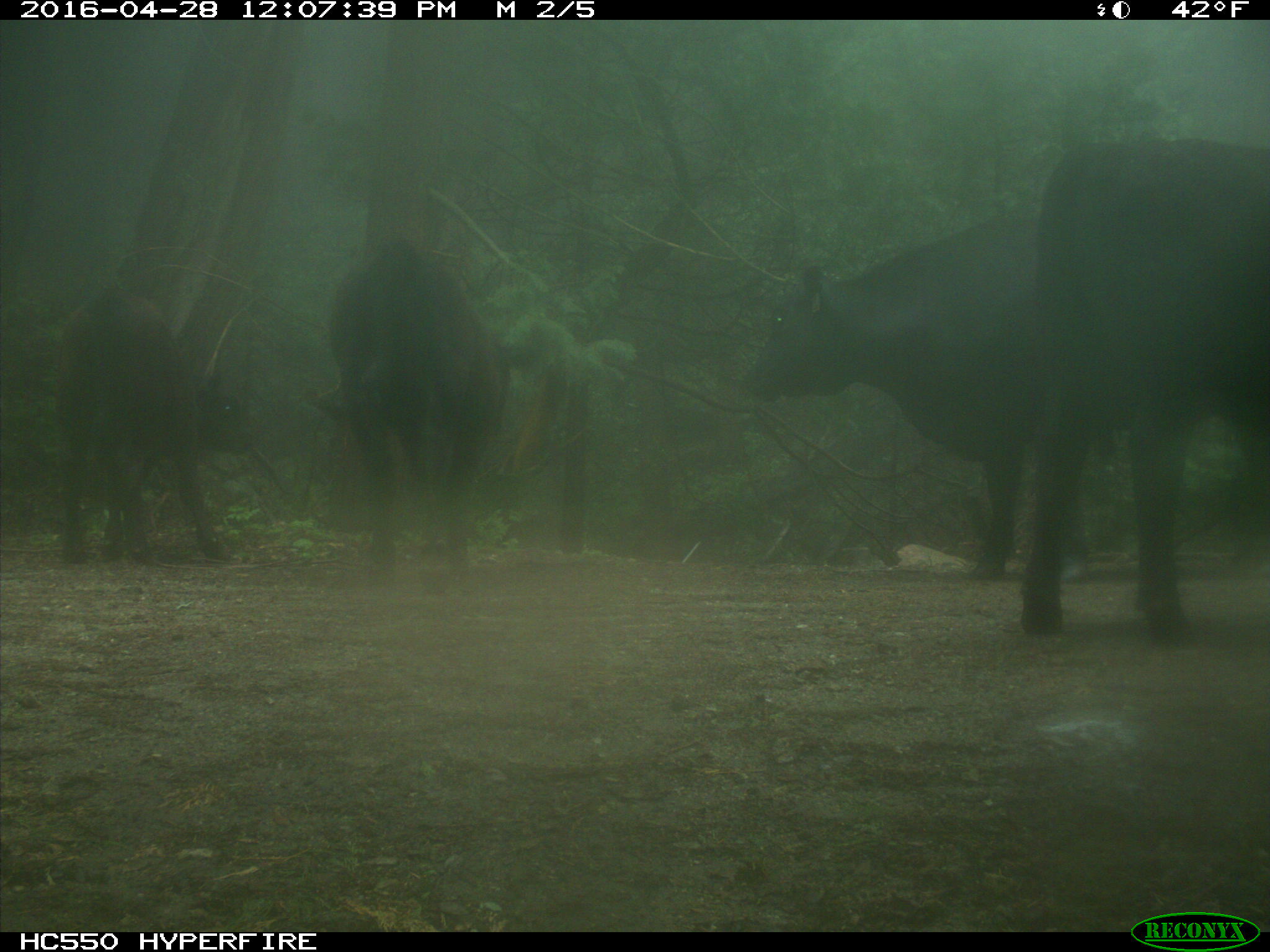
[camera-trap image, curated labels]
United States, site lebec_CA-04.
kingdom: Animalia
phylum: Chordata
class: Mammalia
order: Artiodactyla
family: Bovidae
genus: Bos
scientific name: Bos taurus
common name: domestic cow